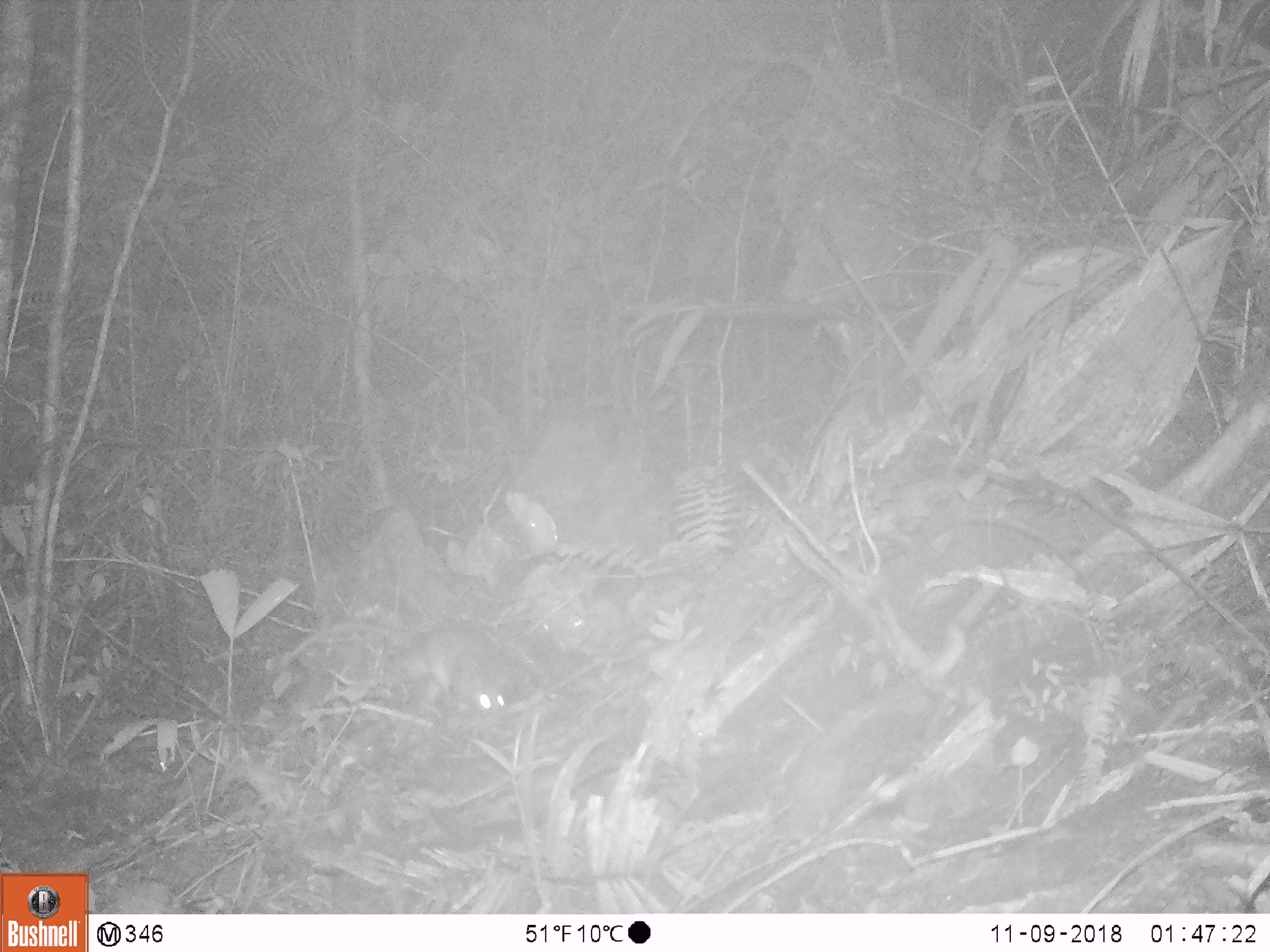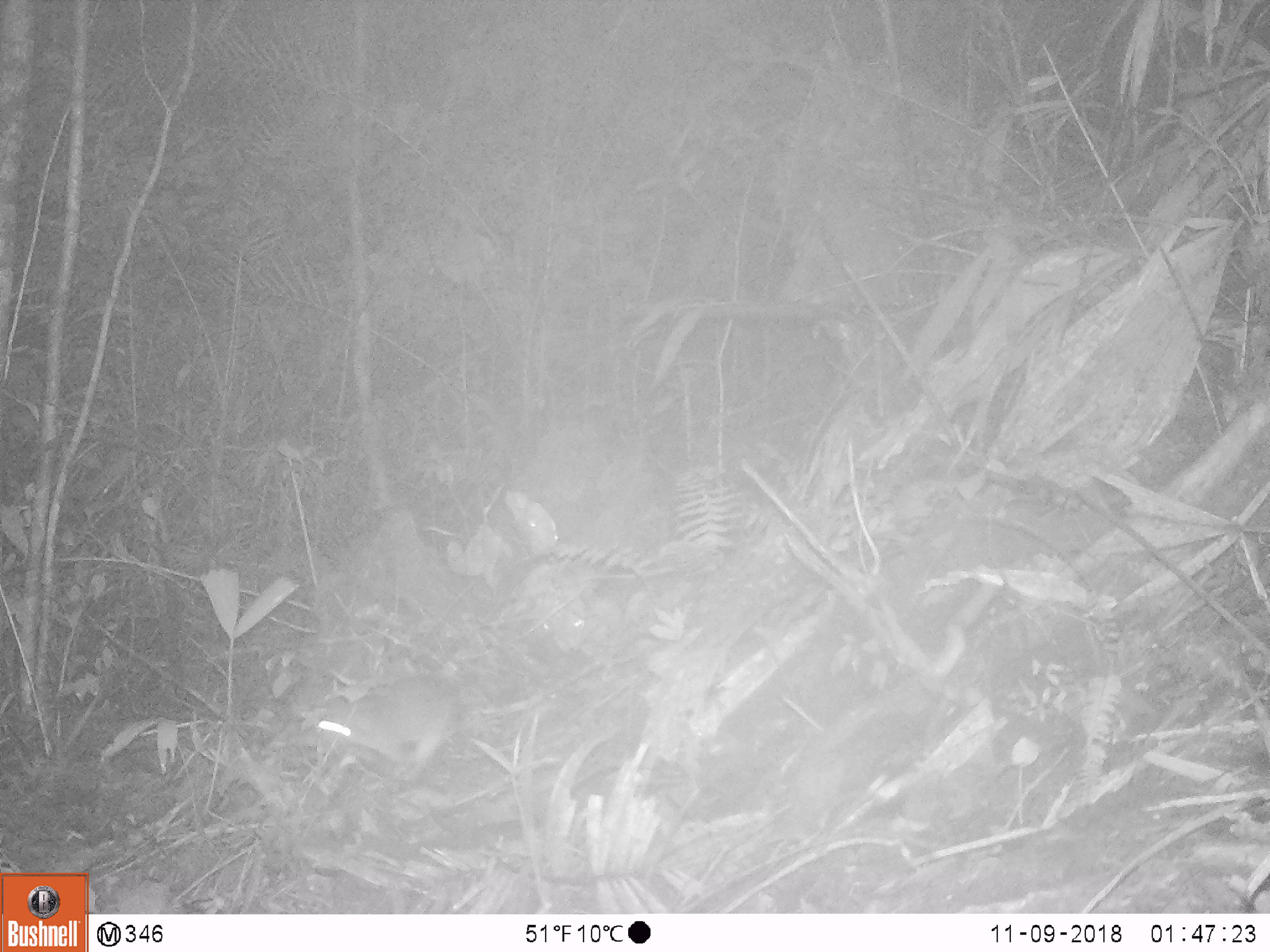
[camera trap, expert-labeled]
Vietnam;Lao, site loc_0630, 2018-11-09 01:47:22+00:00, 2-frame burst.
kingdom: Animalia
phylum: Chordata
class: Mammalia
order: Carnivora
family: Mustelidae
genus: Melogale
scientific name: Melogale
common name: ferret badger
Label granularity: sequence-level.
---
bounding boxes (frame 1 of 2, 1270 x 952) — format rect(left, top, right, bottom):
ferret badger: rect(380, 621, 512, 722)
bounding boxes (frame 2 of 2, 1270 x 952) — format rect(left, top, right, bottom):
ferret badger: rect(317, 682, 456, 775)